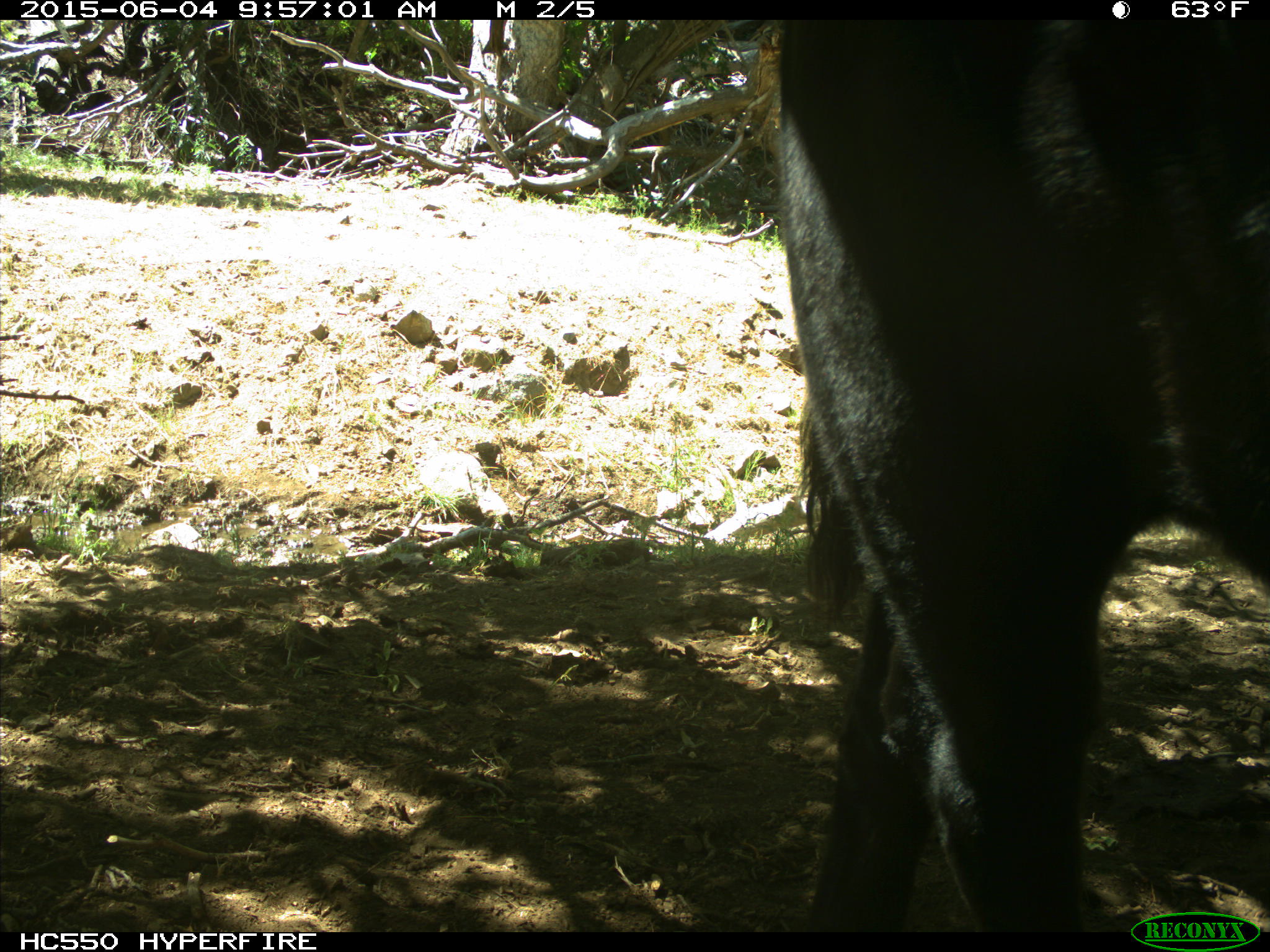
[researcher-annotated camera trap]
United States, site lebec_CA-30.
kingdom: Animalia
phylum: Chordata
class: Mammalia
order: Artiodactyla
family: Bovidae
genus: Bos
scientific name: Bos taurus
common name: domestic cow